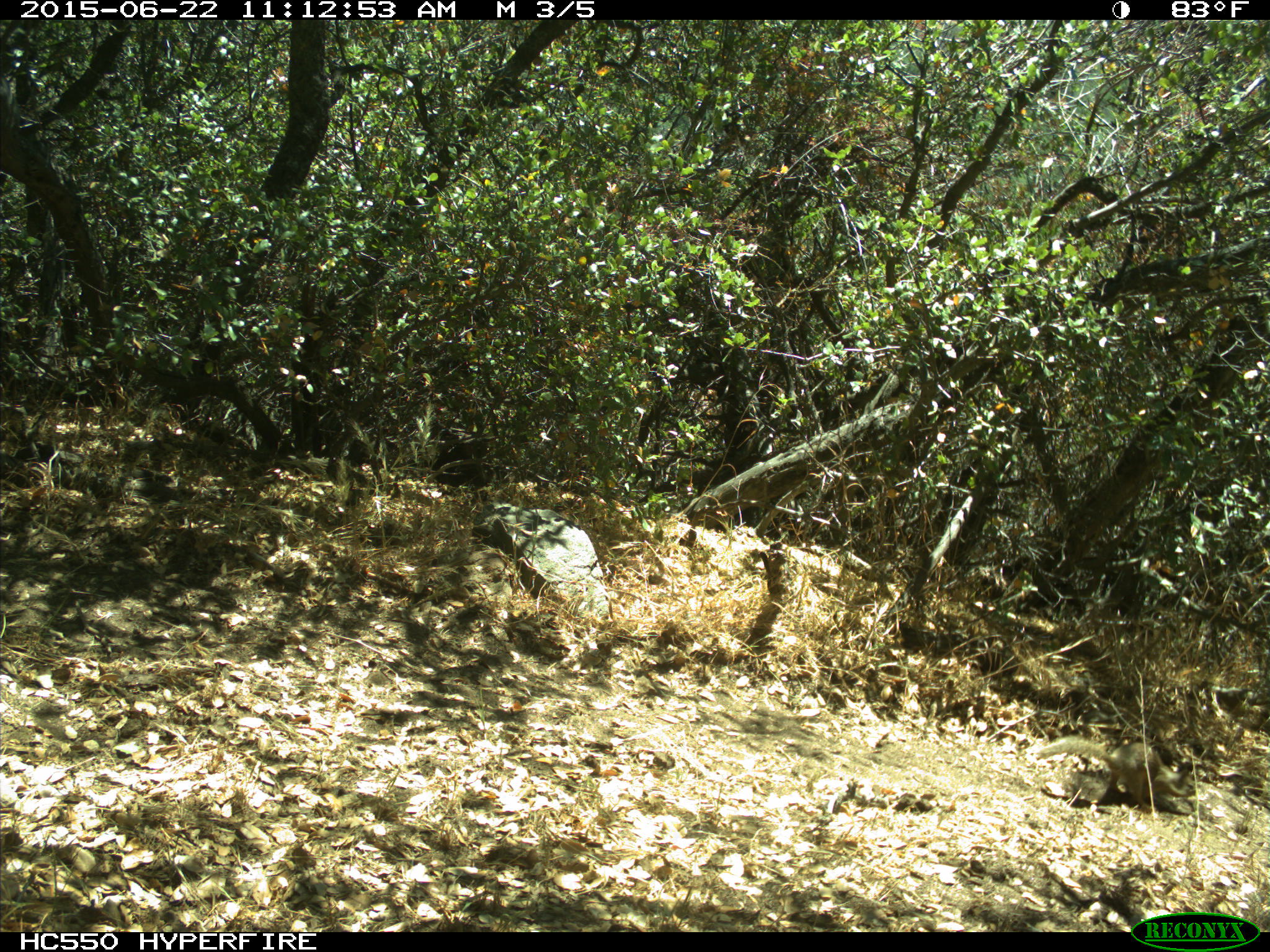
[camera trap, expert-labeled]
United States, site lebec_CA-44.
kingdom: Animalia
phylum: Chordata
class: Mammalia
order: Rodentia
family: Sciuridae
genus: Otospermophilus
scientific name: Otospermophilus beecheyi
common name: california ground squirrel